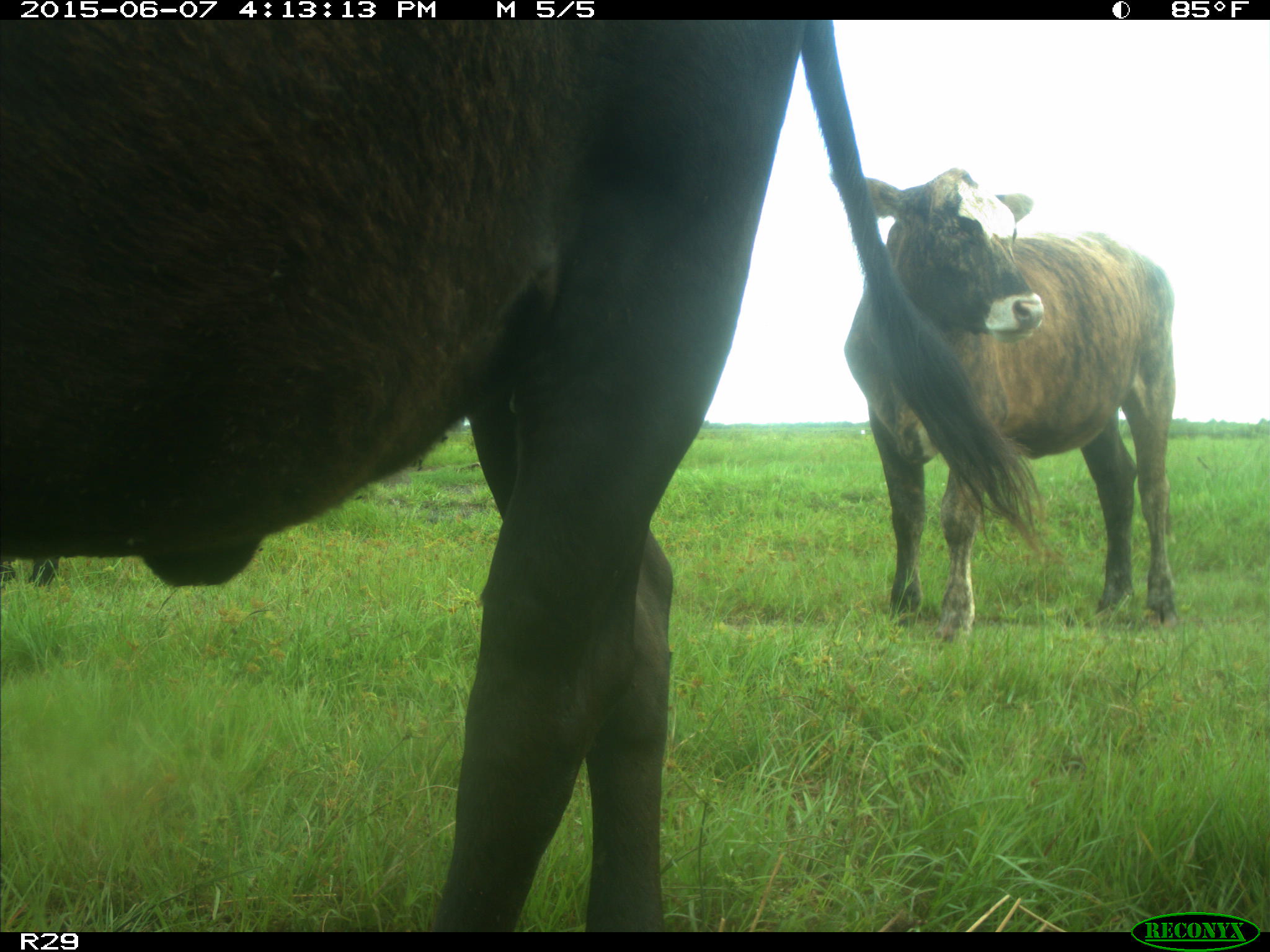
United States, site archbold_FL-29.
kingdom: Animalia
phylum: Chordata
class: Mammalia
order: Artiodactyla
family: Bovidae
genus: Bos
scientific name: Bos taurus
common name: domestic cow